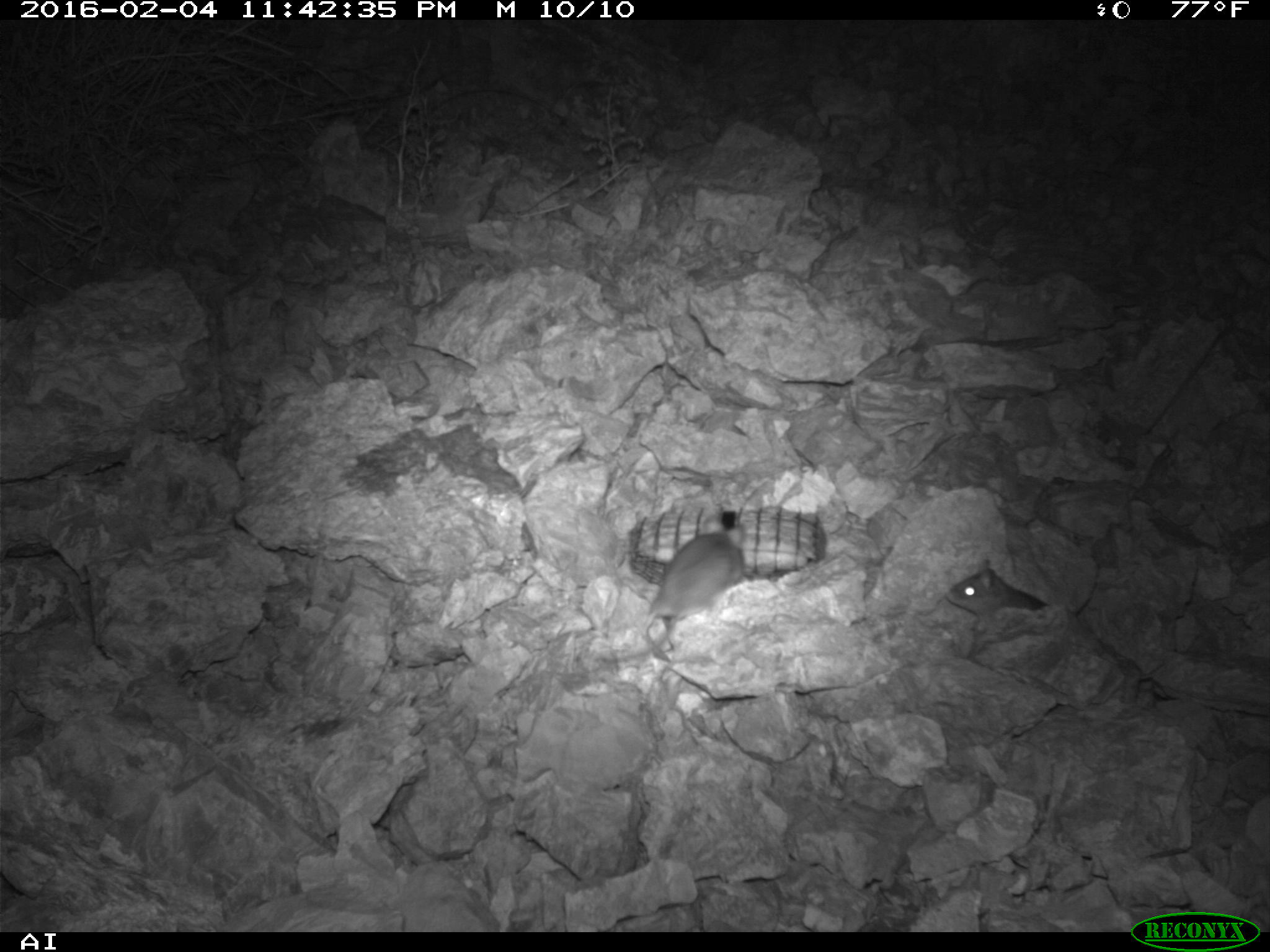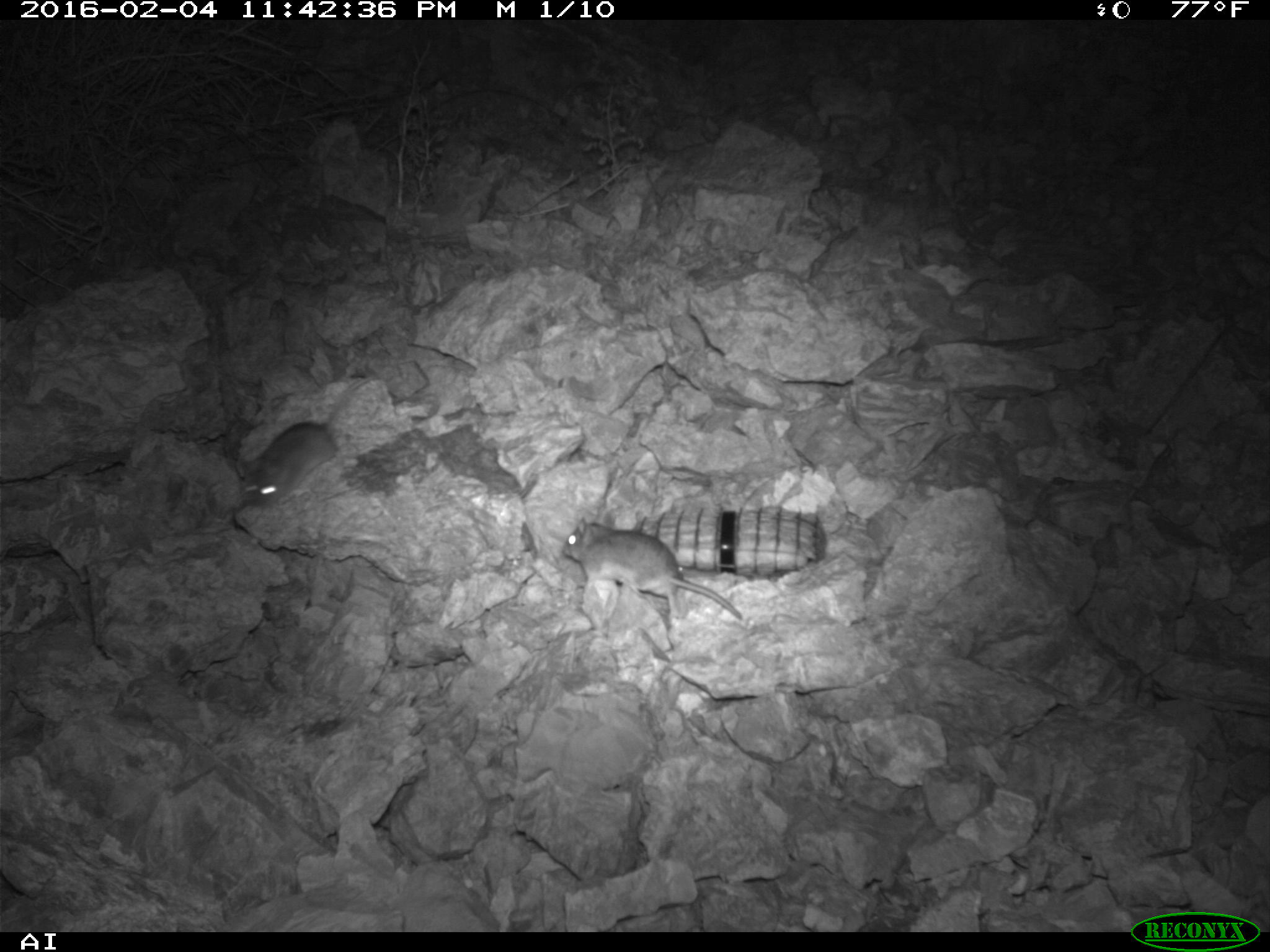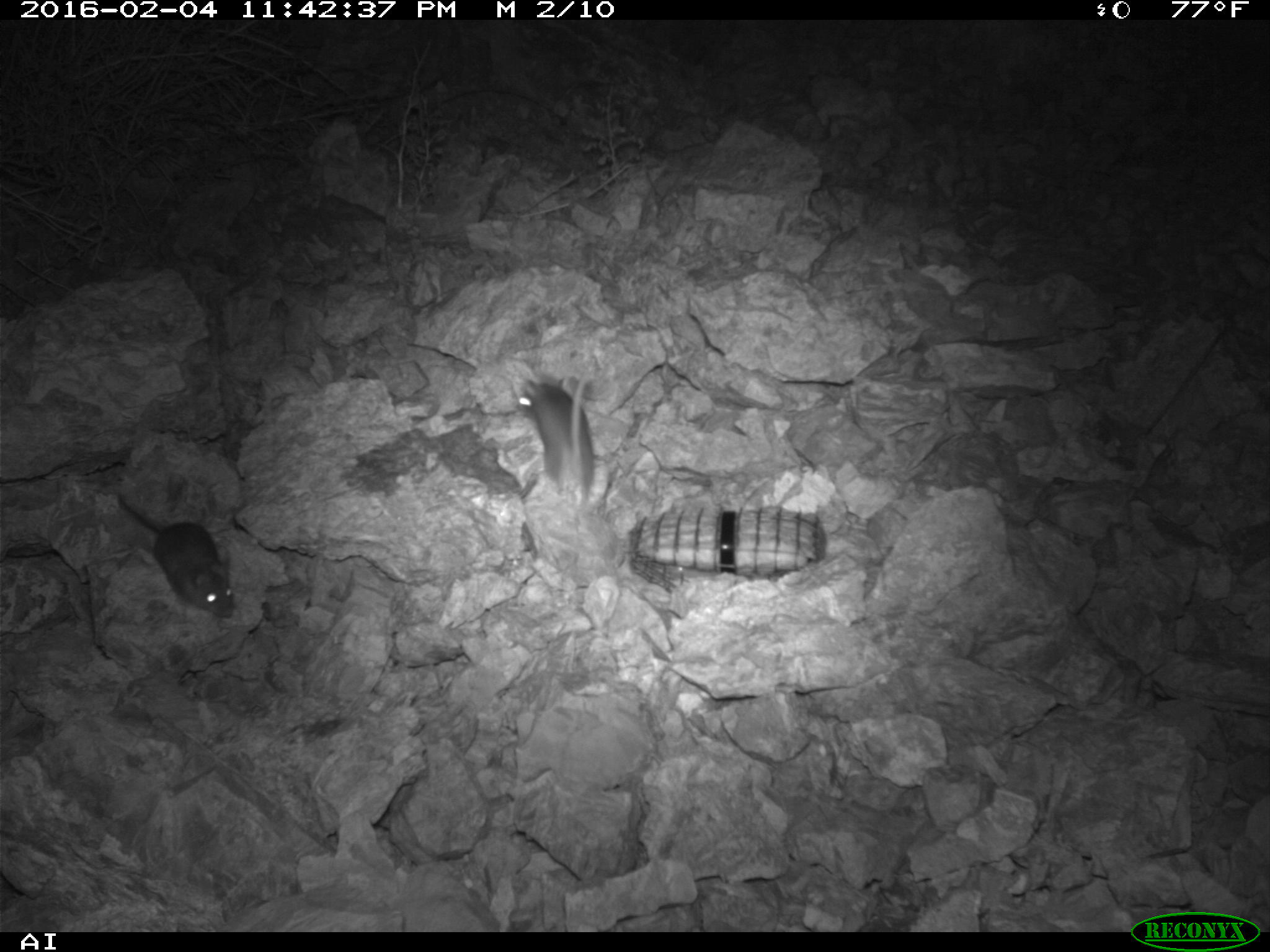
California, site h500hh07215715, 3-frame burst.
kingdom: Animalia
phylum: Chordata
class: Mammalia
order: Rodentia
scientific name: Rodentia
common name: rodent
Rodent (Rodentia).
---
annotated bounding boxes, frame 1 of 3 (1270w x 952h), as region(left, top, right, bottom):
rodent: region(639, 514, 745, 661); region(944, 558, 1050, 631)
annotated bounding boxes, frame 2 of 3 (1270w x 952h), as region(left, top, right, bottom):
rodent: region(562, 510, 744, 640); region(234, 374, 379, 509)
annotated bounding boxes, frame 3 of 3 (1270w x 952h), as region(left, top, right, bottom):
rodent: region(114, 495, 234, 617); region(515, 370, 592, 510)